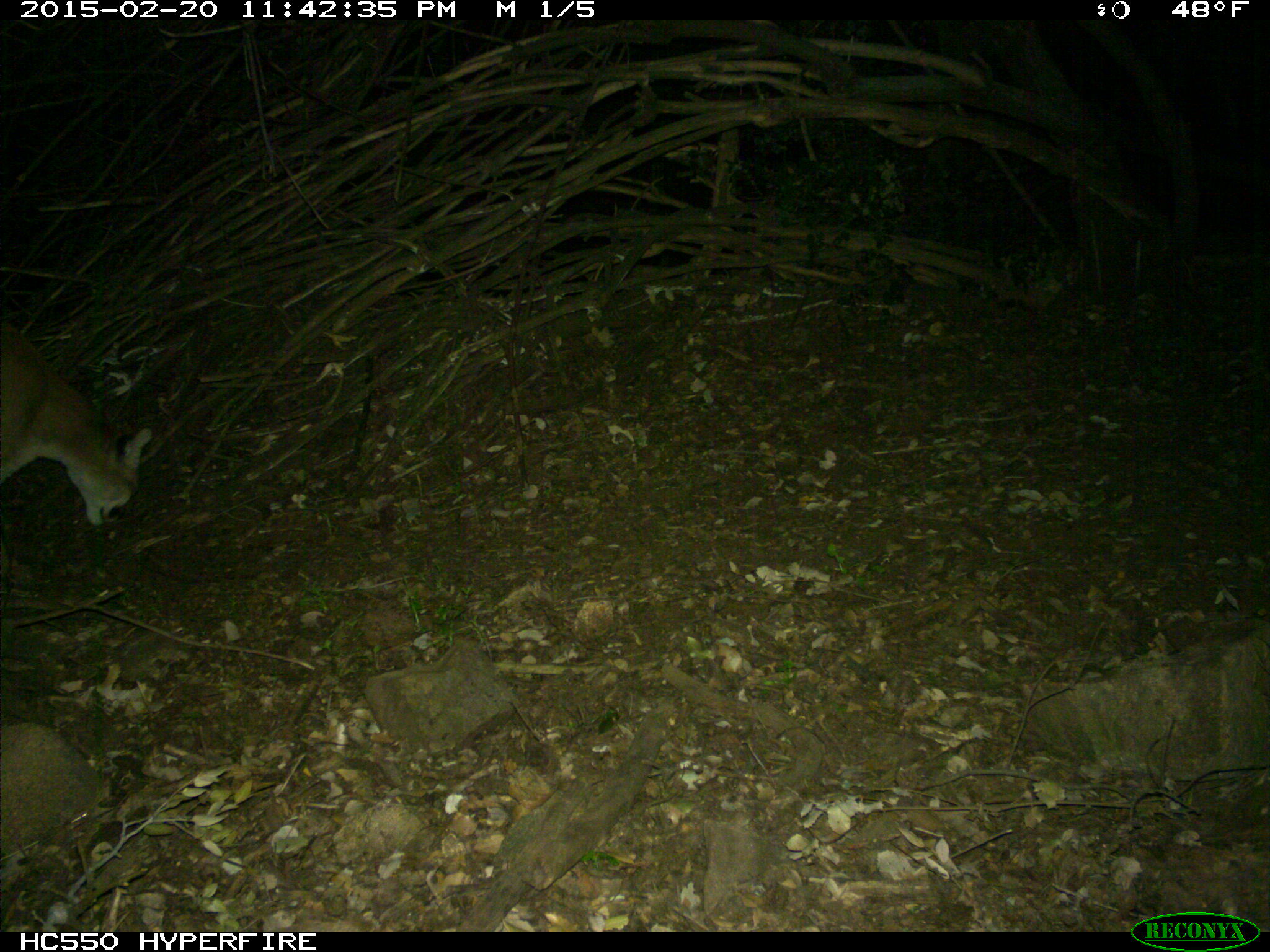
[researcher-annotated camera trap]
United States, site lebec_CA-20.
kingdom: Animalia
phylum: Chordata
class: Mammalia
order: Carnivora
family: Felidae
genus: Puma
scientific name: Puma concolor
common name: mountain lion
Puma concolor (mountain lion).